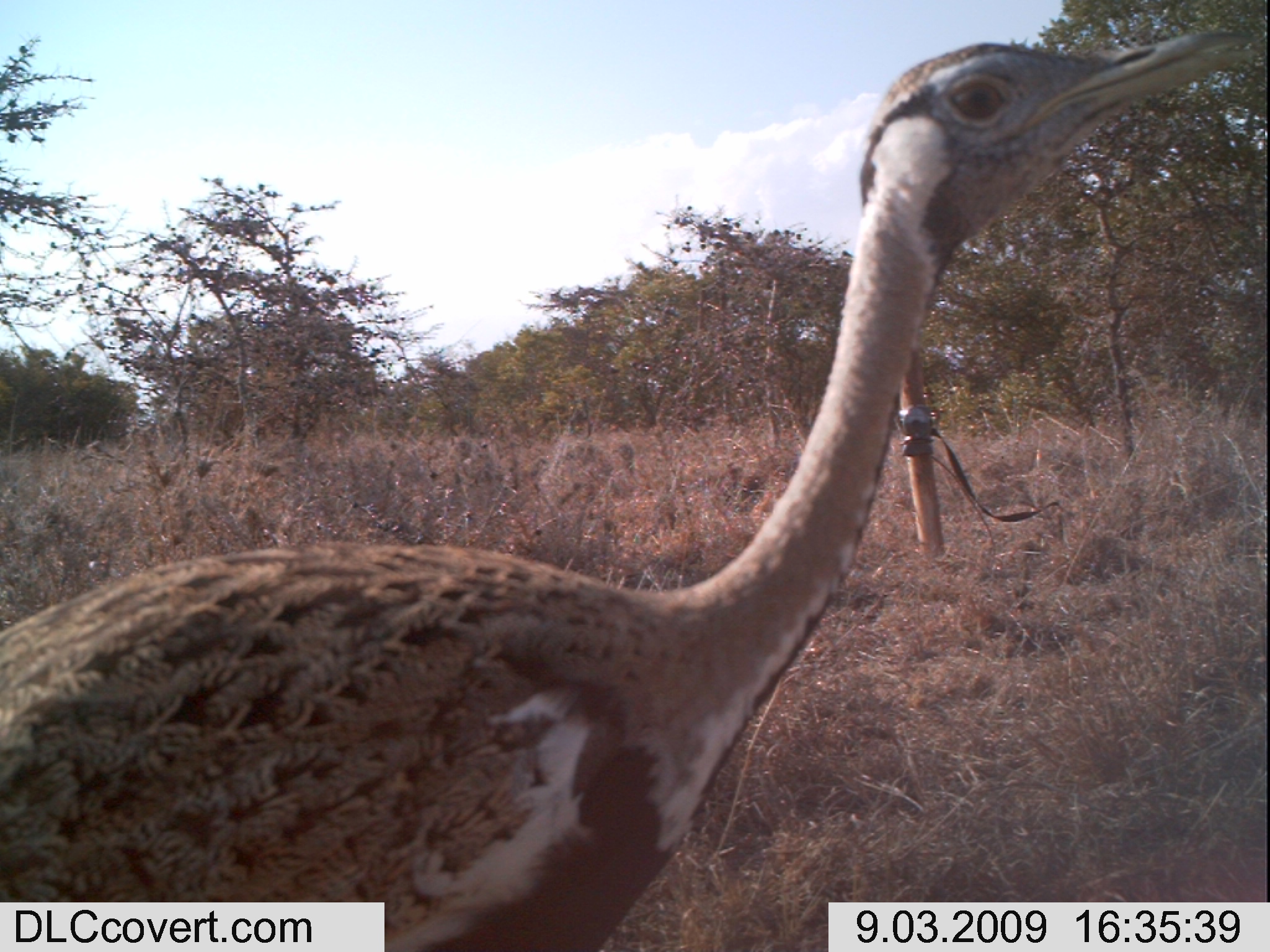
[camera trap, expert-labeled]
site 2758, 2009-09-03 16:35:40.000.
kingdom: Animalia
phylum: Chordata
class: Aves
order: Otidiformes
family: Otididae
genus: Lissotis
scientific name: Lissotis melanogaster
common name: black-bellied bustard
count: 1